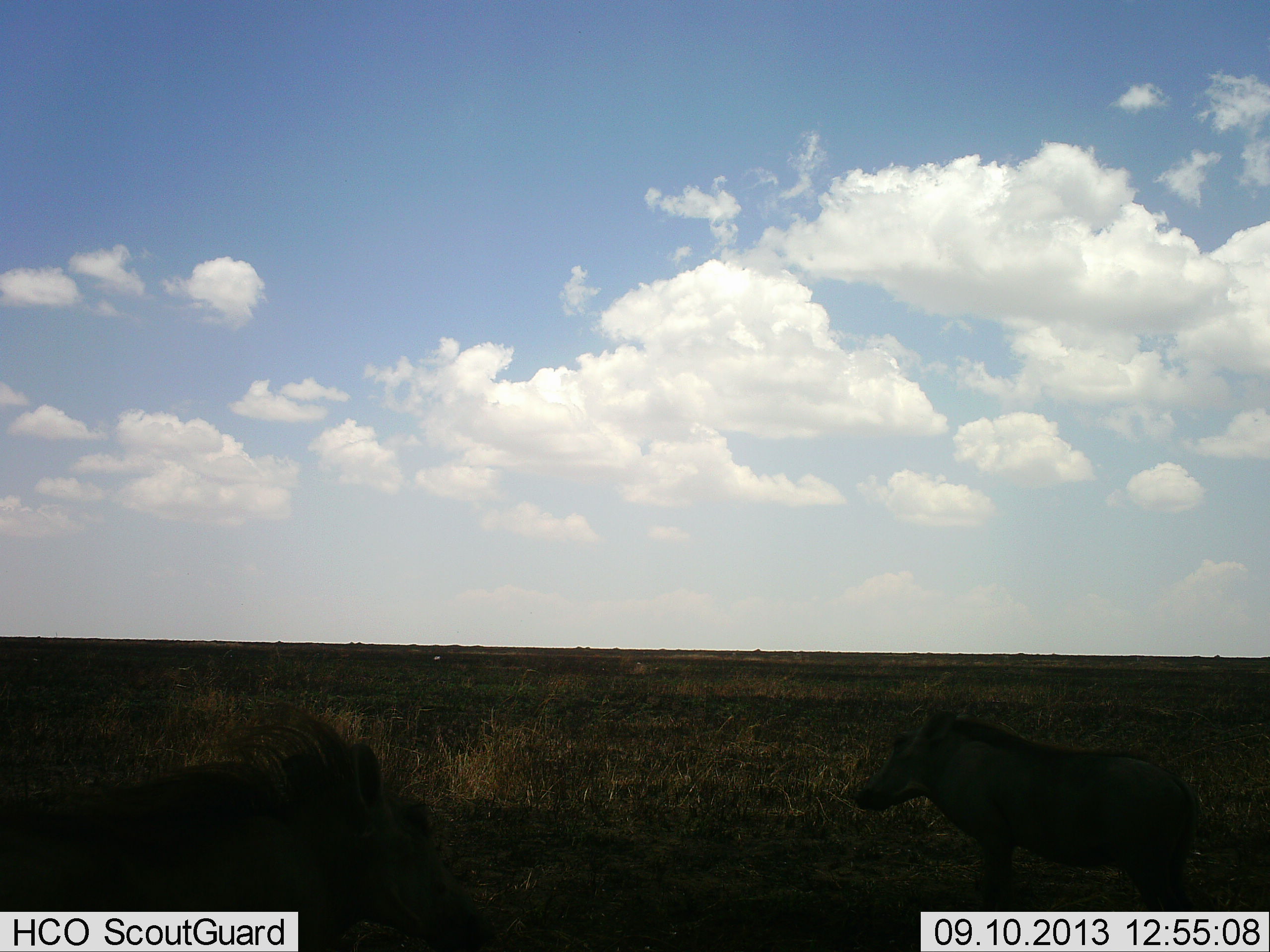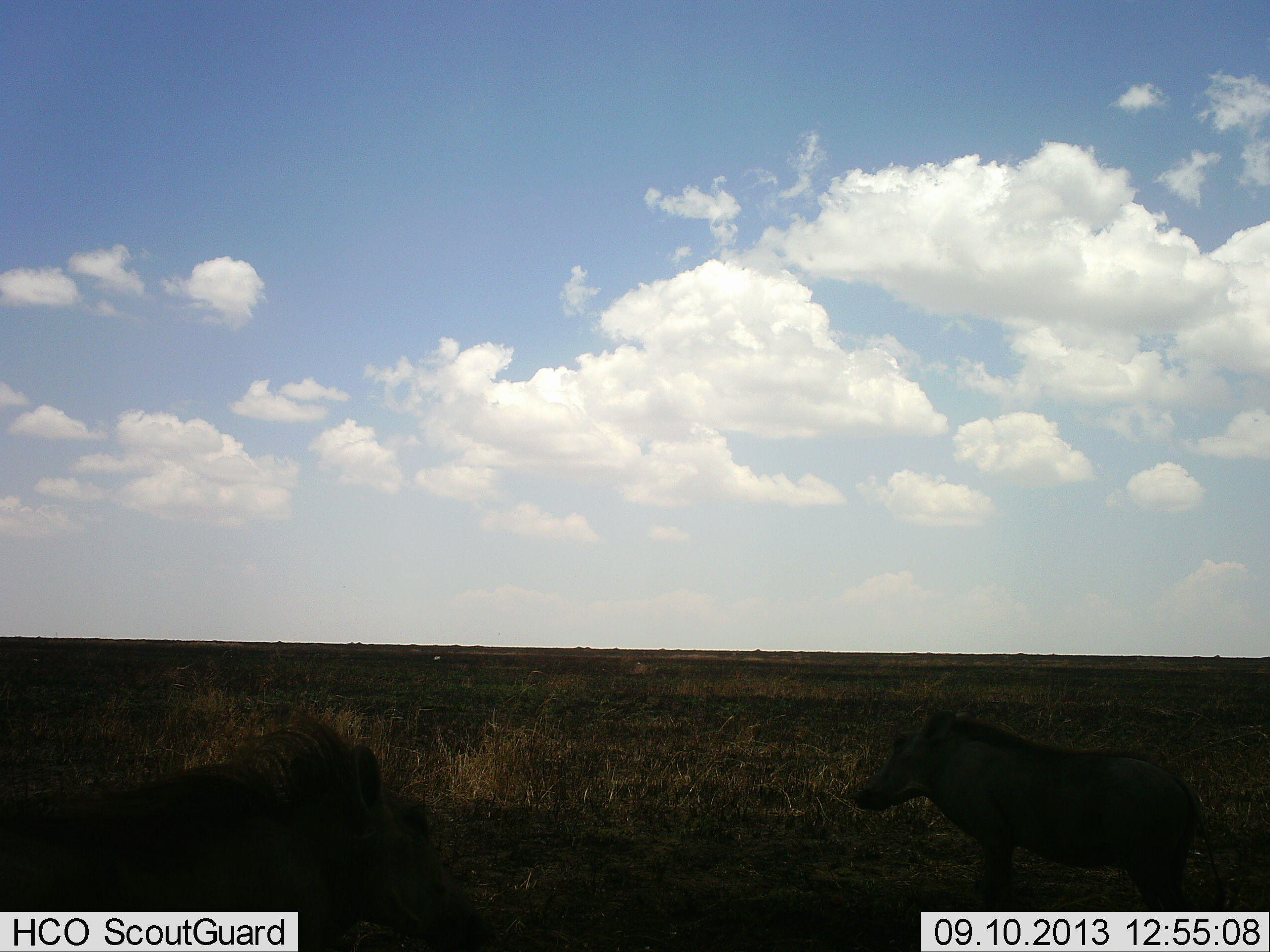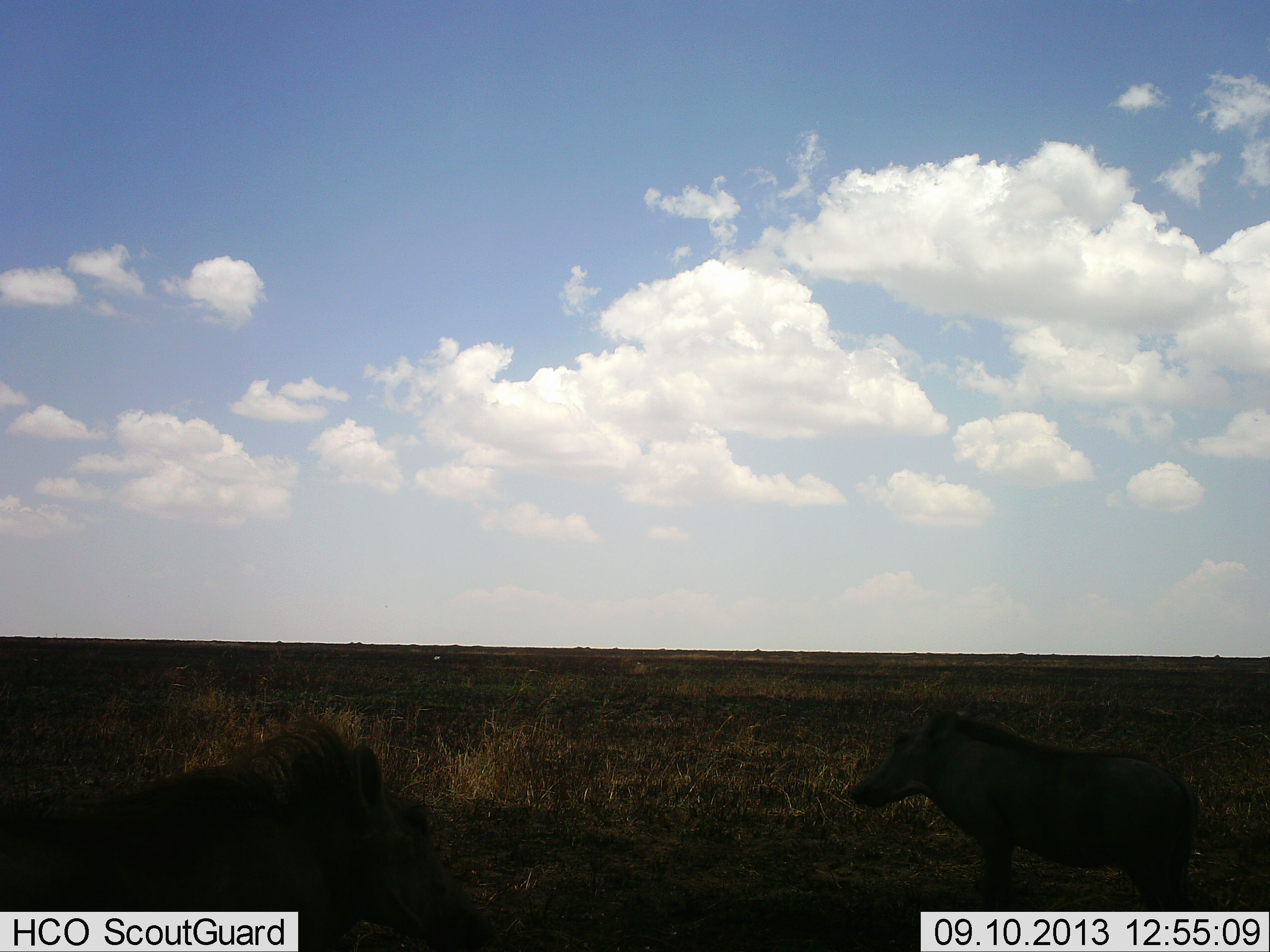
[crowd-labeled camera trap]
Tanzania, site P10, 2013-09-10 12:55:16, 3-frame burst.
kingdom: Animalia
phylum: Chordata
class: Mammalia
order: Artiodactyla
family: Suidae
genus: Phacochoerus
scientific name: Phacochoerus africanus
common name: warthog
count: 2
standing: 100%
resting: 0%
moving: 0%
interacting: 0%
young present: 0%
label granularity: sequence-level